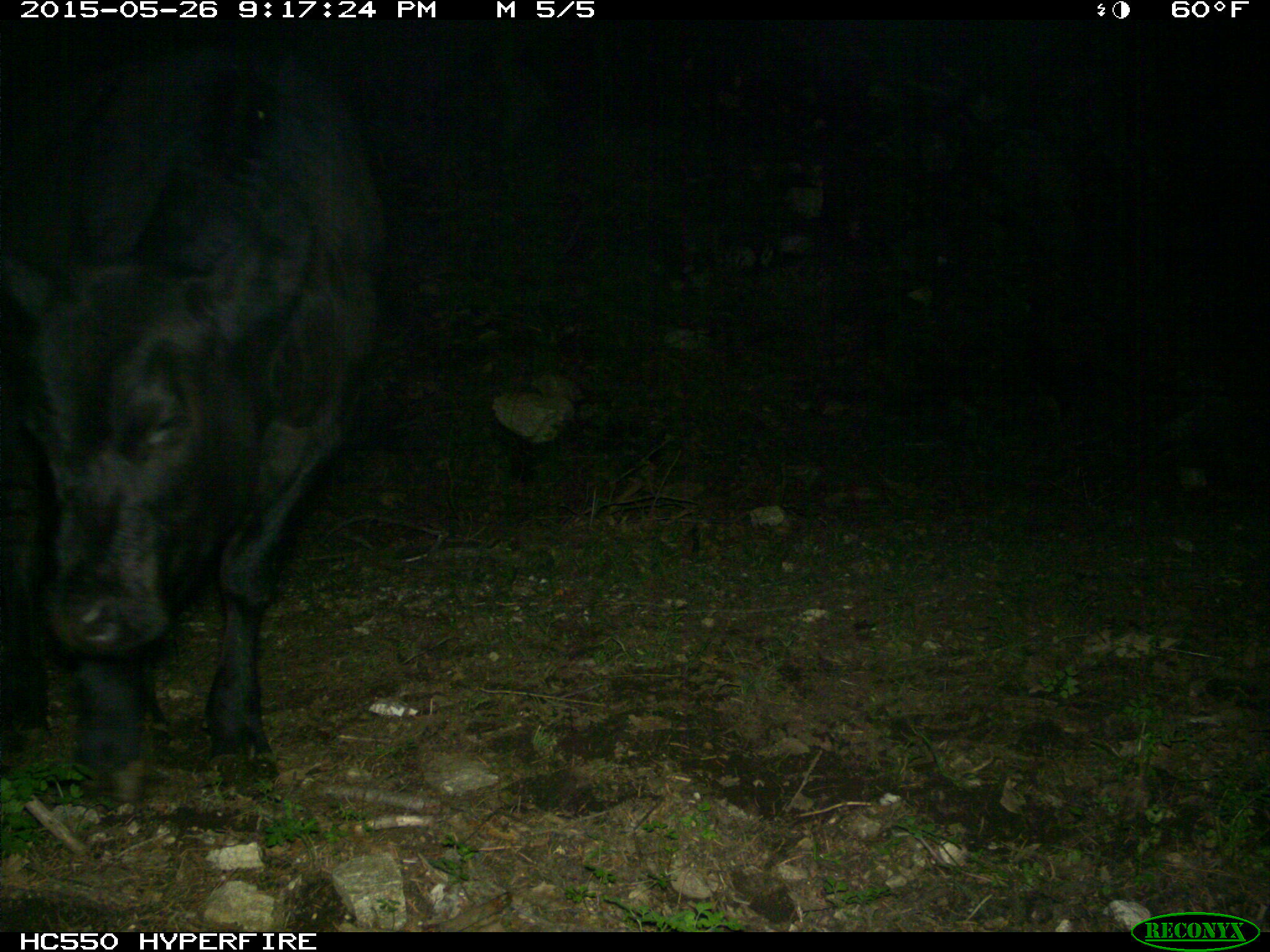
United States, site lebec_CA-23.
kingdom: Animalia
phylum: Chordata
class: Mammalia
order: Artiodactyla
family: Bovidae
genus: Bos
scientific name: Bos taurus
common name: domestic cow